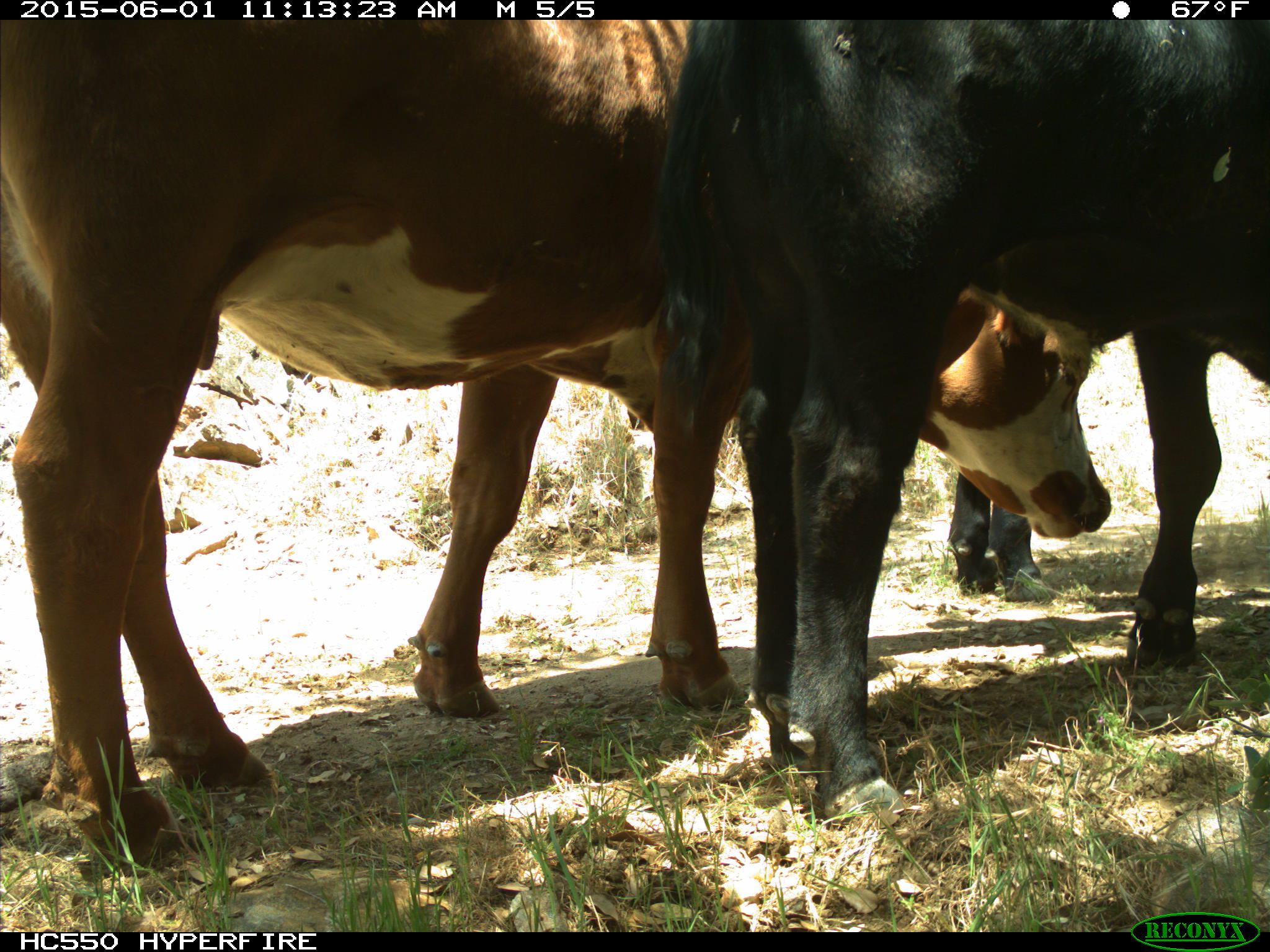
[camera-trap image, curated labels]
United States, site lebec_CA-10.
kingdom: Animalia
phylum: Chordata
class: Mammalia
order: Artiodactyla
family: Bovidae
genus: Bos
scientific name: Bos taurus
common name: domestic cow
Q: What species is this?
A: Bos taurus (domestic cow).